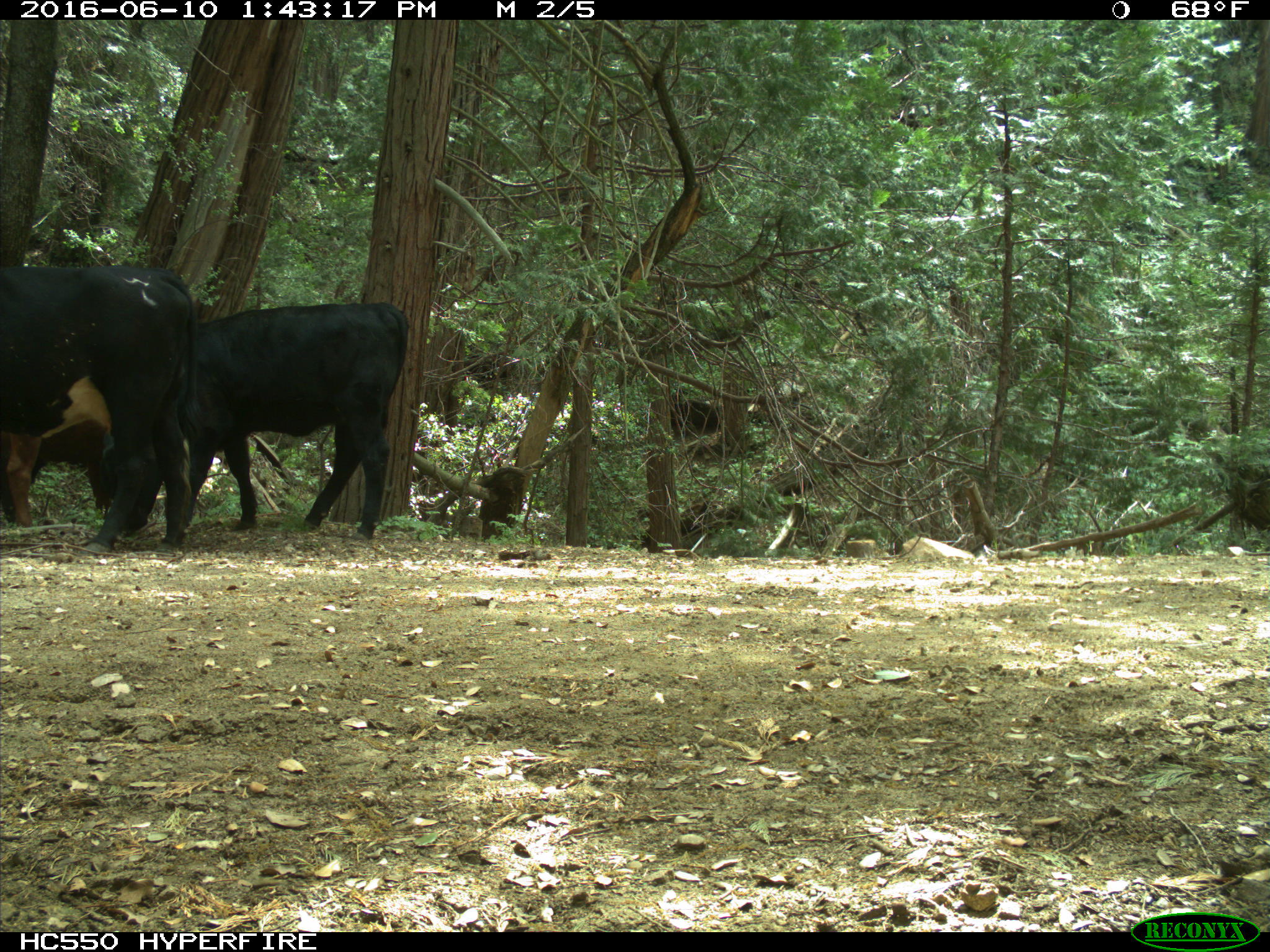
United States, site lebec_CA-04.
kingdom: Animalia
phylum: Chordata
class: Mammalia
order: Artiodactyla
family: Bovidae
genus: Bos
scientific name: Bos taurus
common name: domestic cow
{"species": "Bos taurus (domestic cow)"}